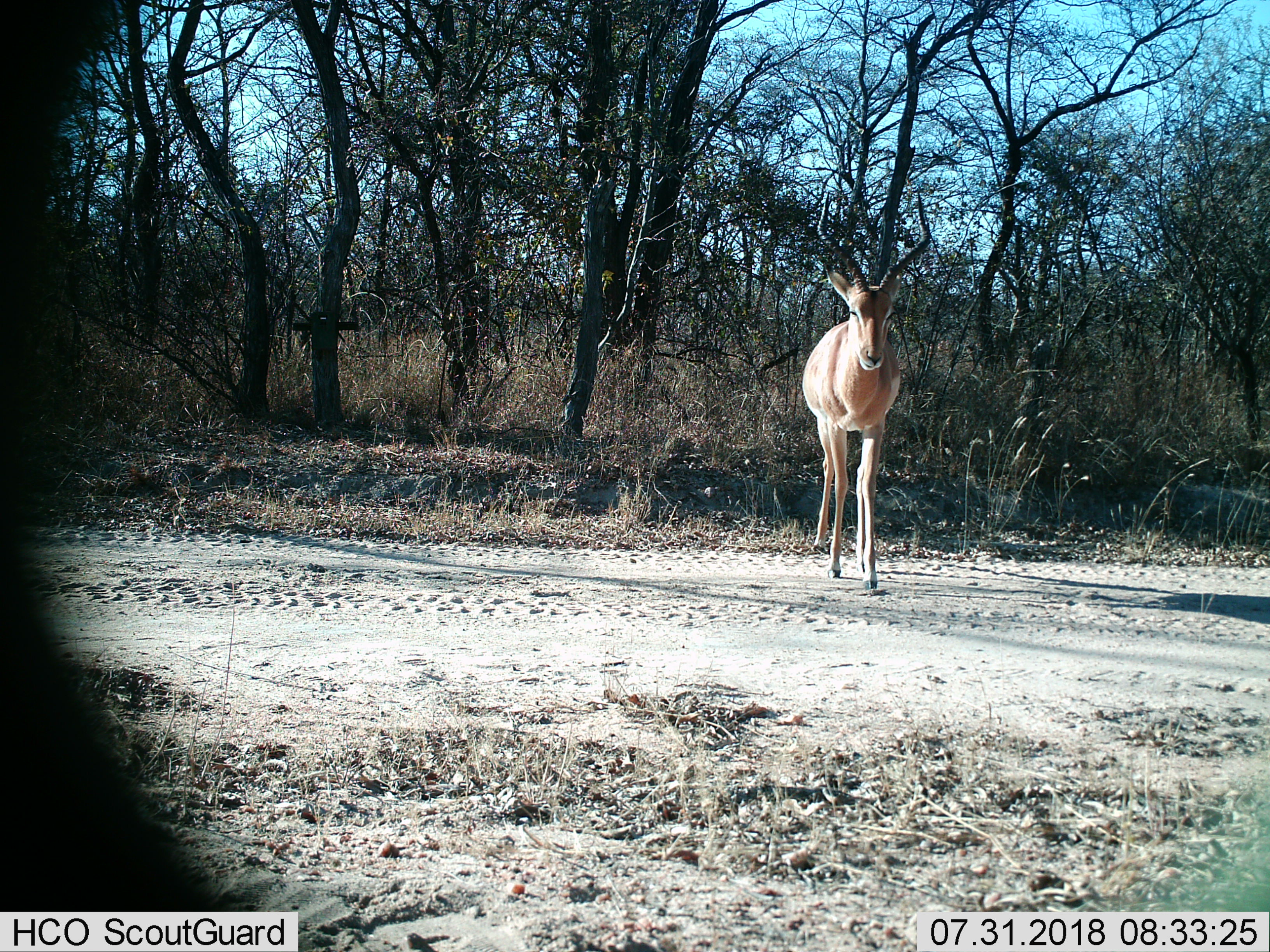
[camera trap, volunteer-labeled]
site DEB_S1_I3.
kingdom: Animalia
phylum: Chordata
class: Mammalia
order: Artiodactyla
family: Bovidae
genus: Aepyceros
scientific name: Aepyceros melampus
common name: impala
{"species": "impala (Aepyceros melampus)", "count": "1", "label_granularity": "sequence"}